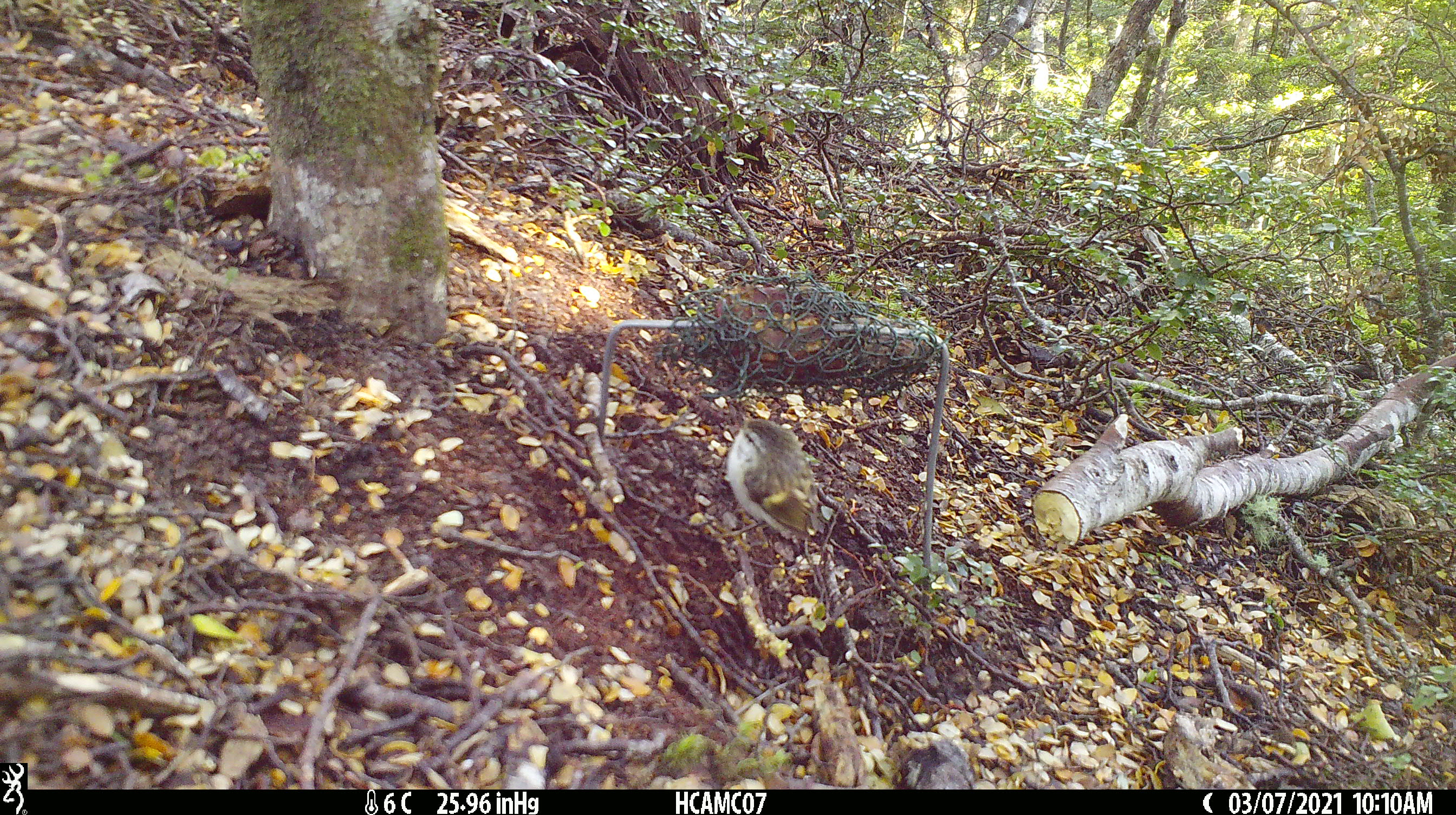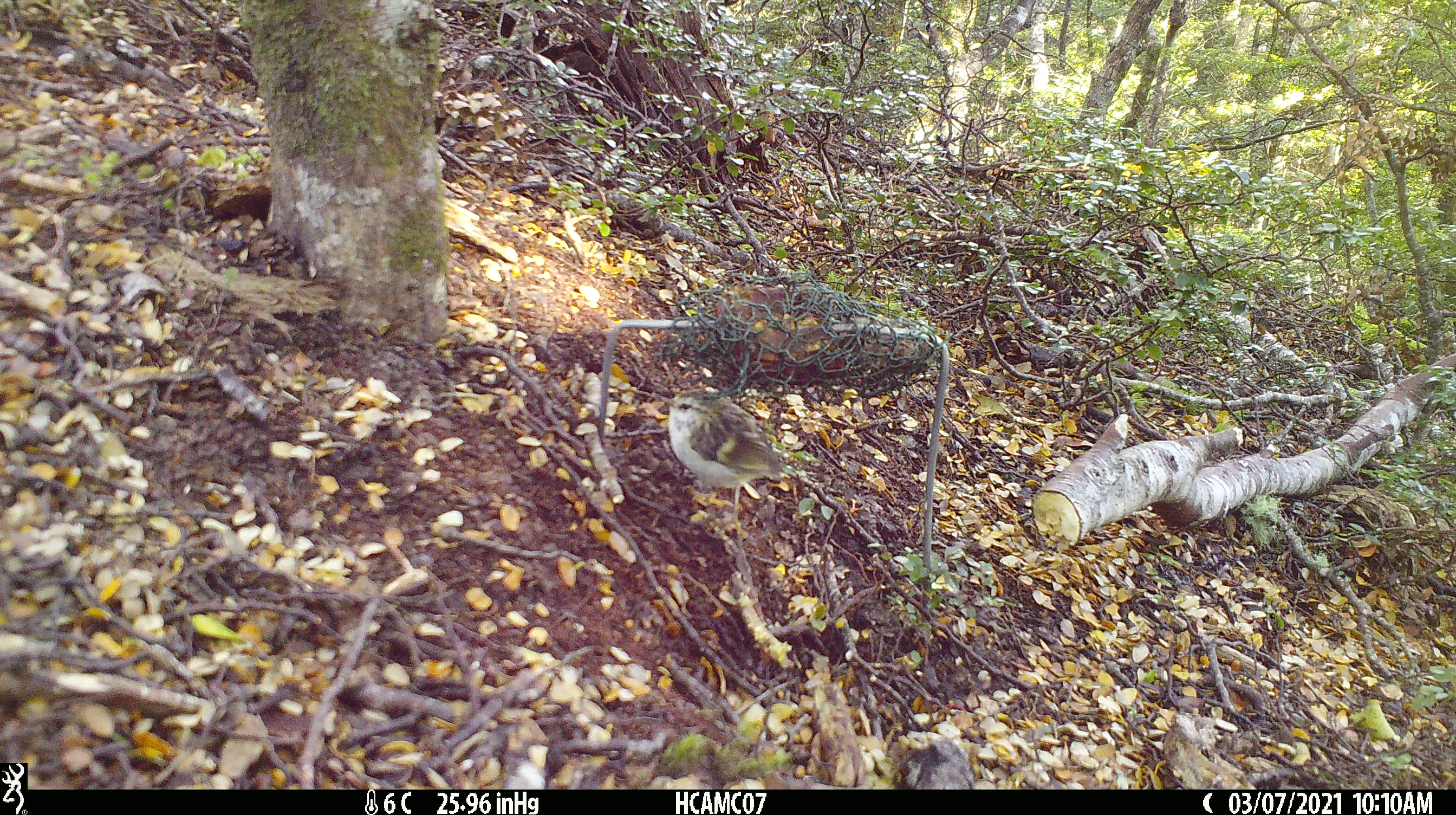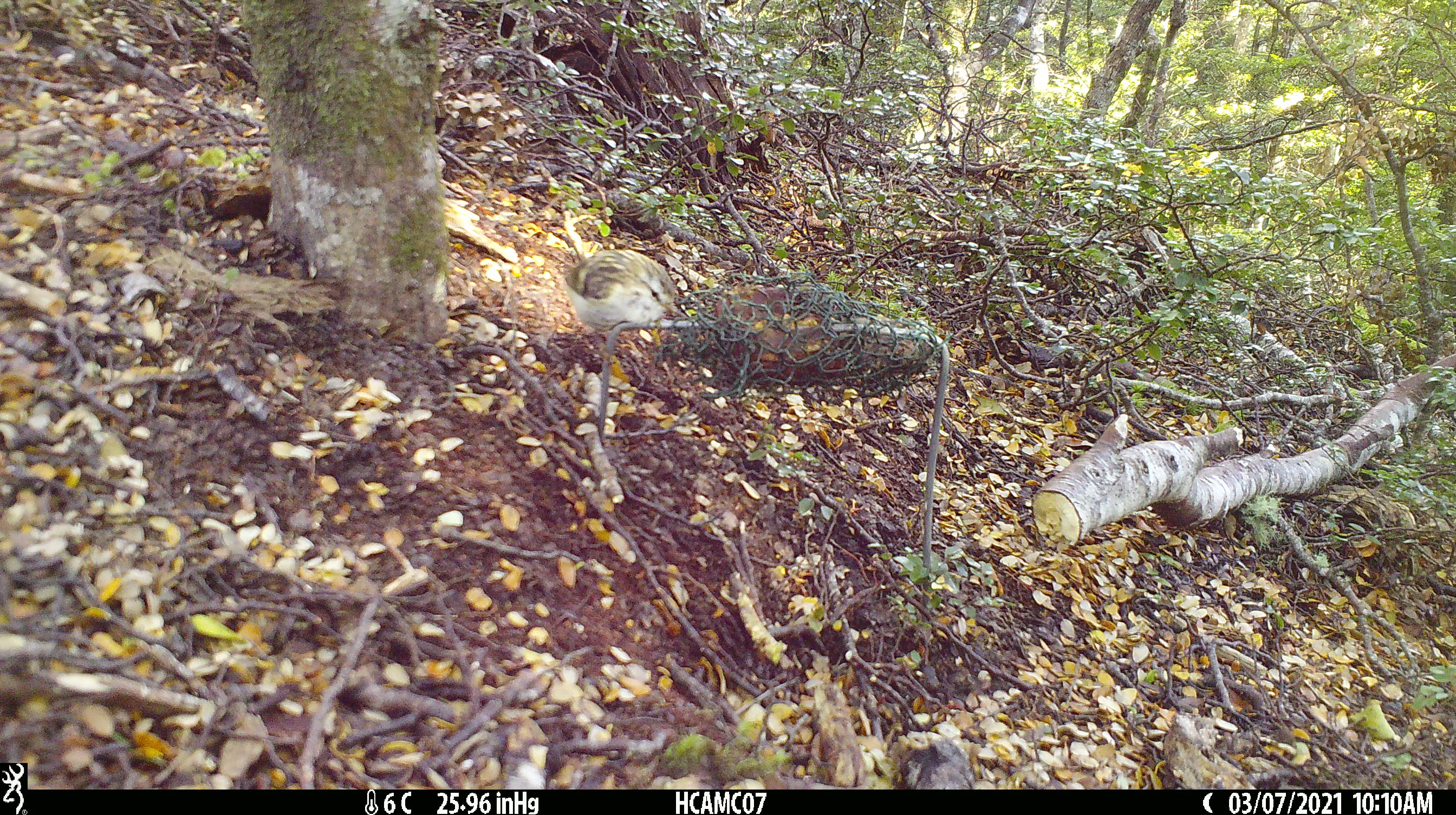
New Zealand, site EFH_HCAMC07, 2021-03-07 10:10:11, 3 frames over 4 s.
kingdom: Animalia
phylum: Chordata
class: Aves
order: Passeriformes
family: Acanthisittidae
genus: Acanthisitta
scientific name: Acanthisitta chloris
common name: rifleman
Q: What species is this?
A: Rifleman (Acanthisitta chloris).